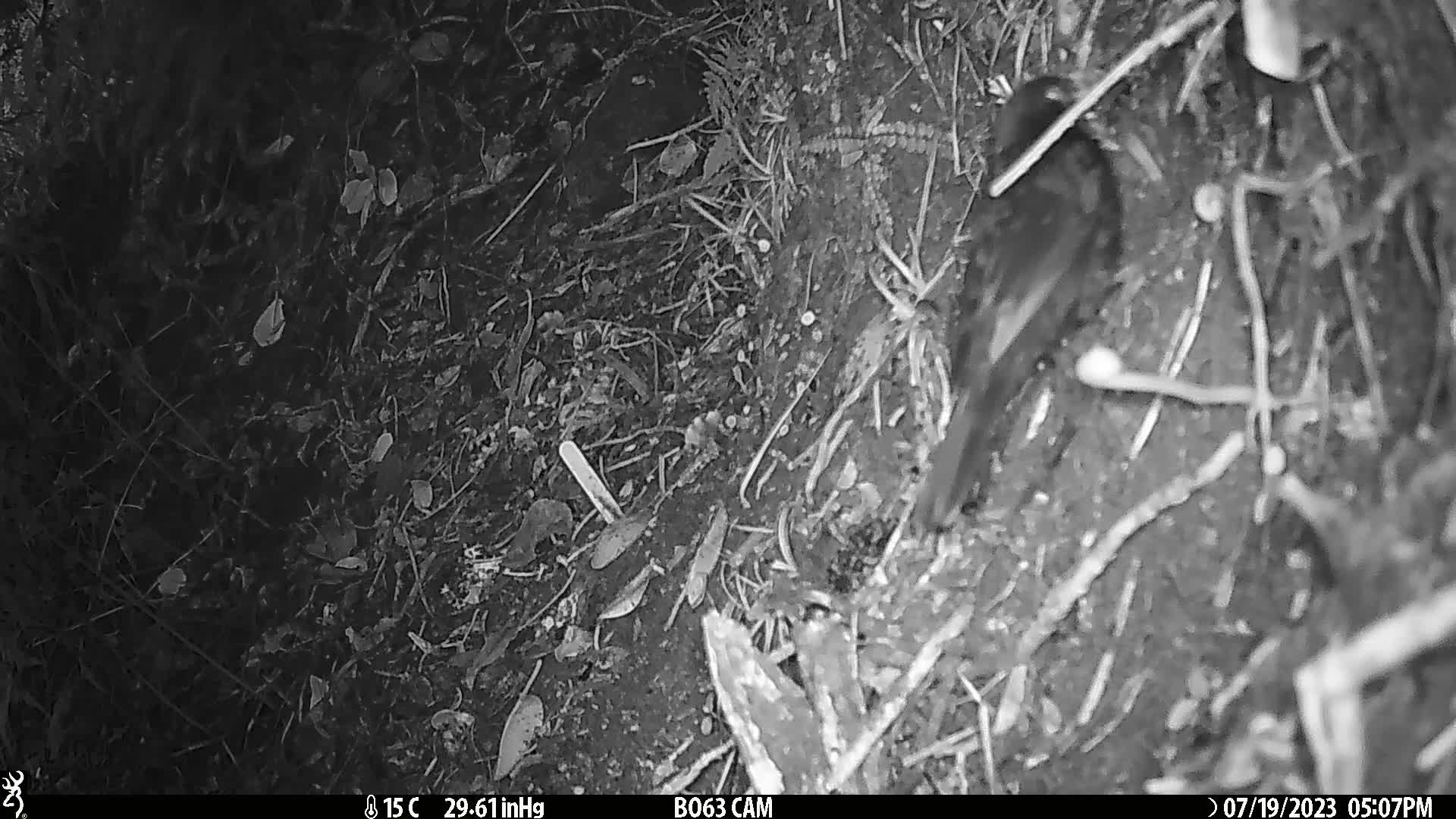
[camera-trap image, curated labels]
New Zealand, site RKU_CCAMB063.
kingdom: Animalia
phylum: Chordata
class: Aves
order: Passeriformes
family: Turdidae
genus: Turdus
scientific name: Turdus merula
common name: eurasian blackbird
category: blackbird